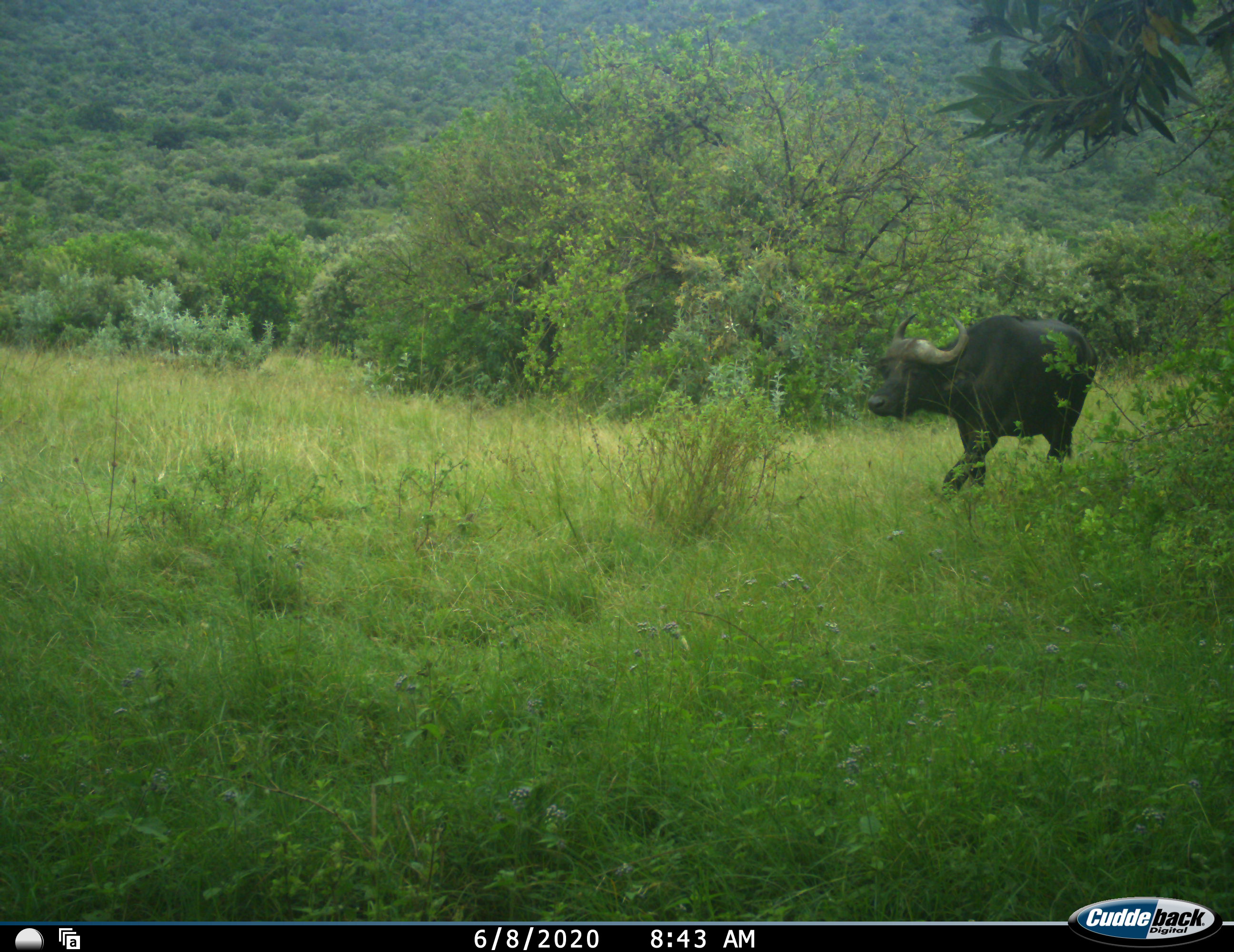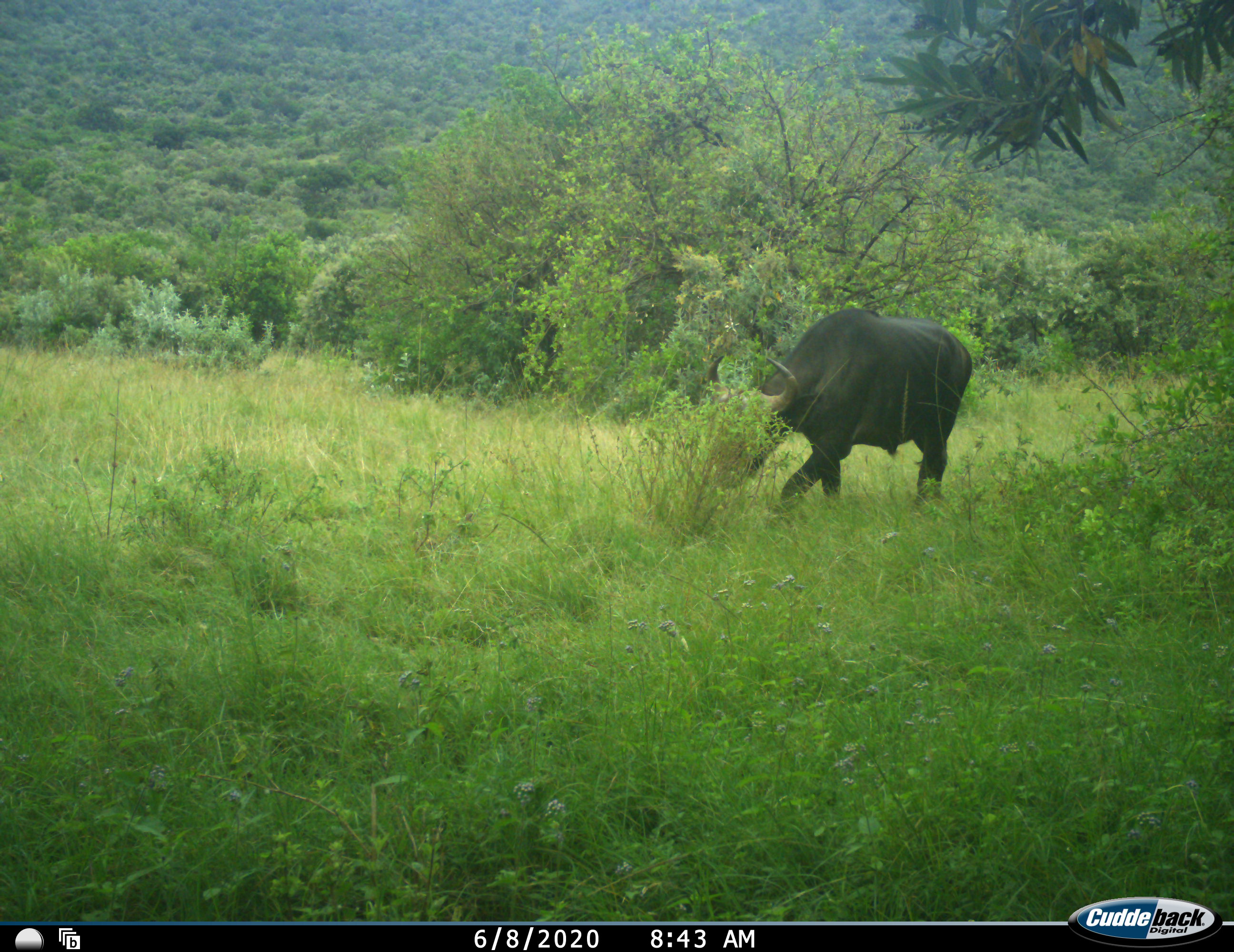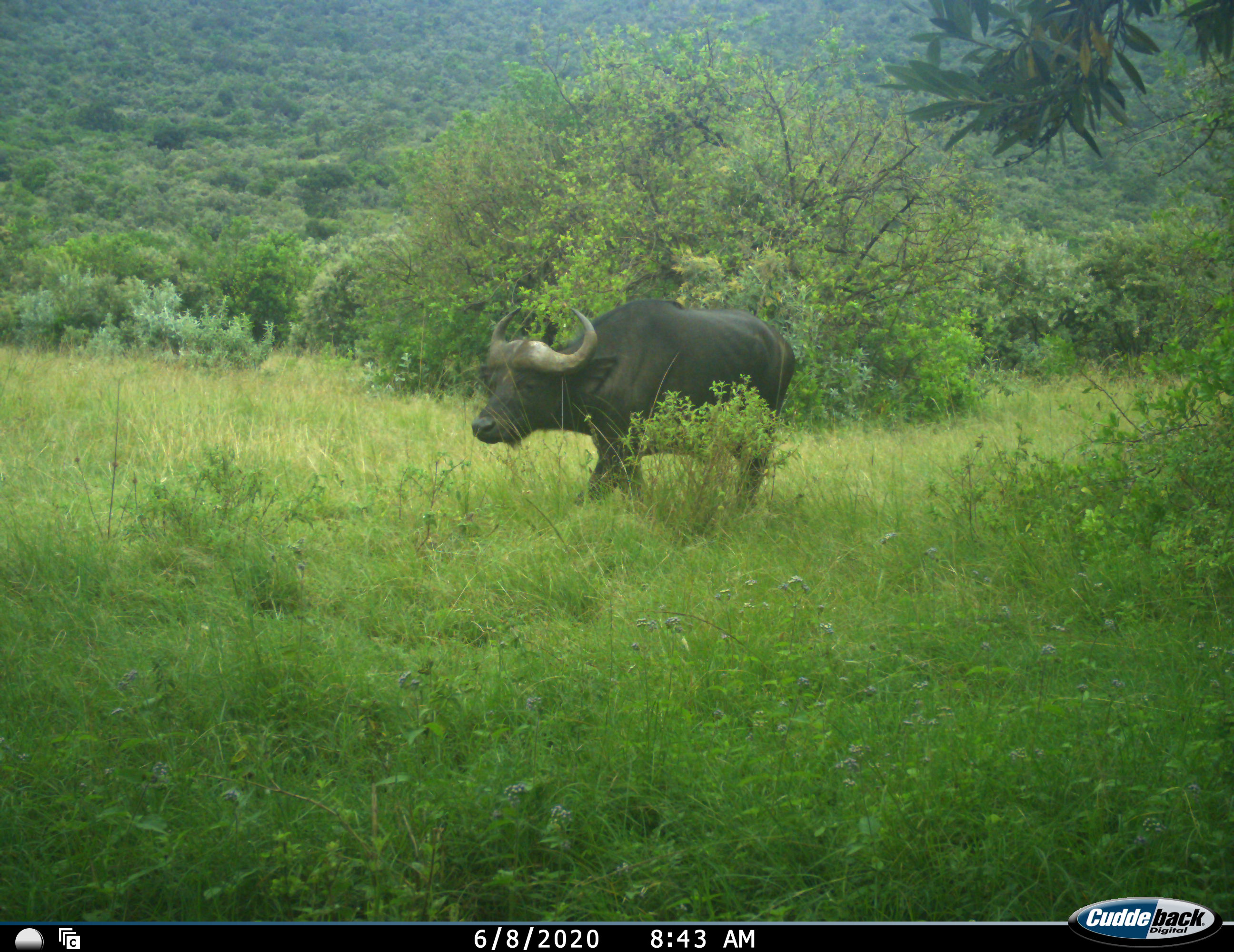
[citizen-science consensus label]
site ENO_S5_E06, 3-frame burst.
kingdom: Animalia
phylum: Chordata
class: Mammalia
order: Artiodactyla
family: Bovidae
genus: Syncerus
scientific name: Syncerus caffer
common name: african buffalo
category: buffalo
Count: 1.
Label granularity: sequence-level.